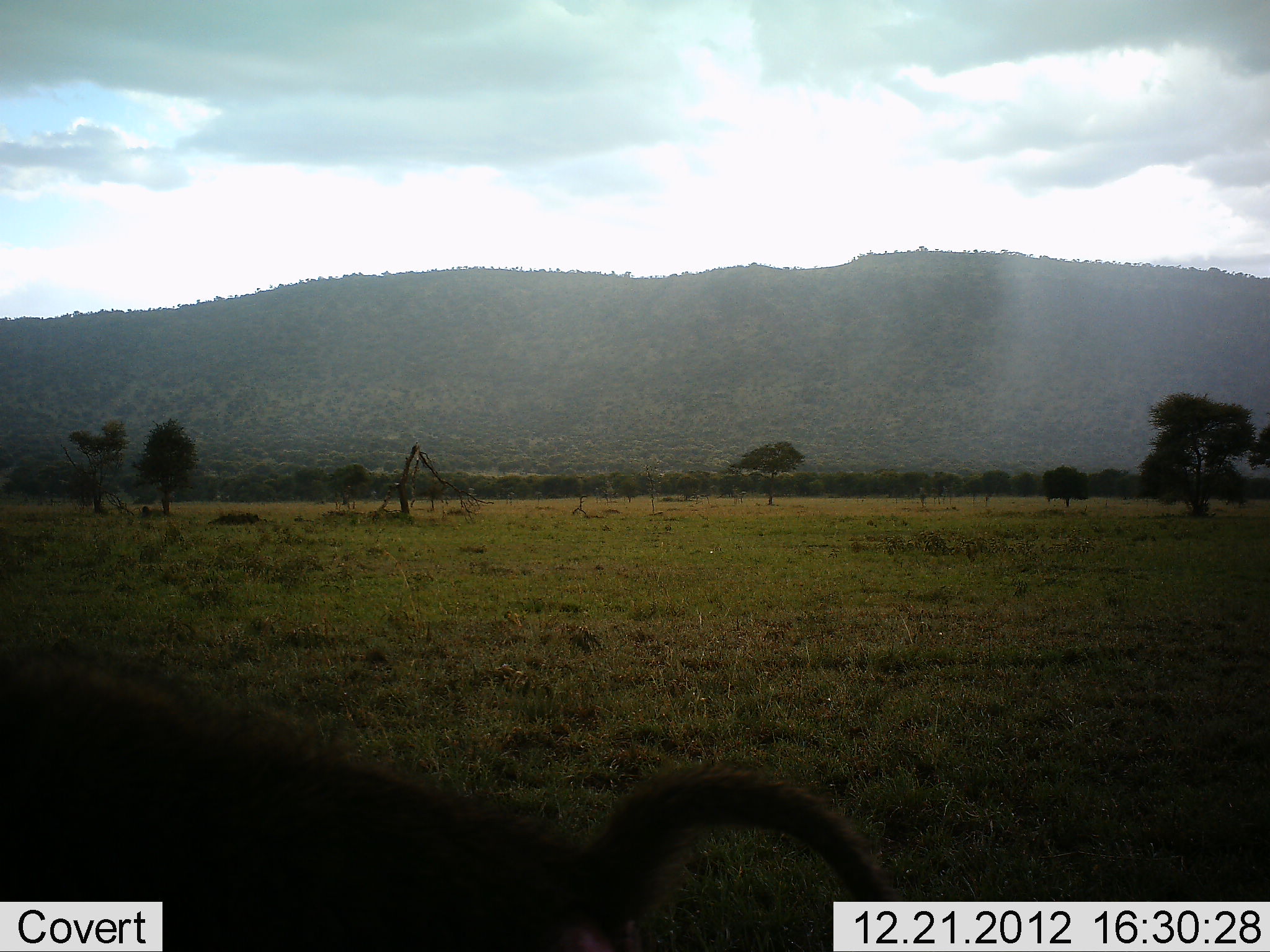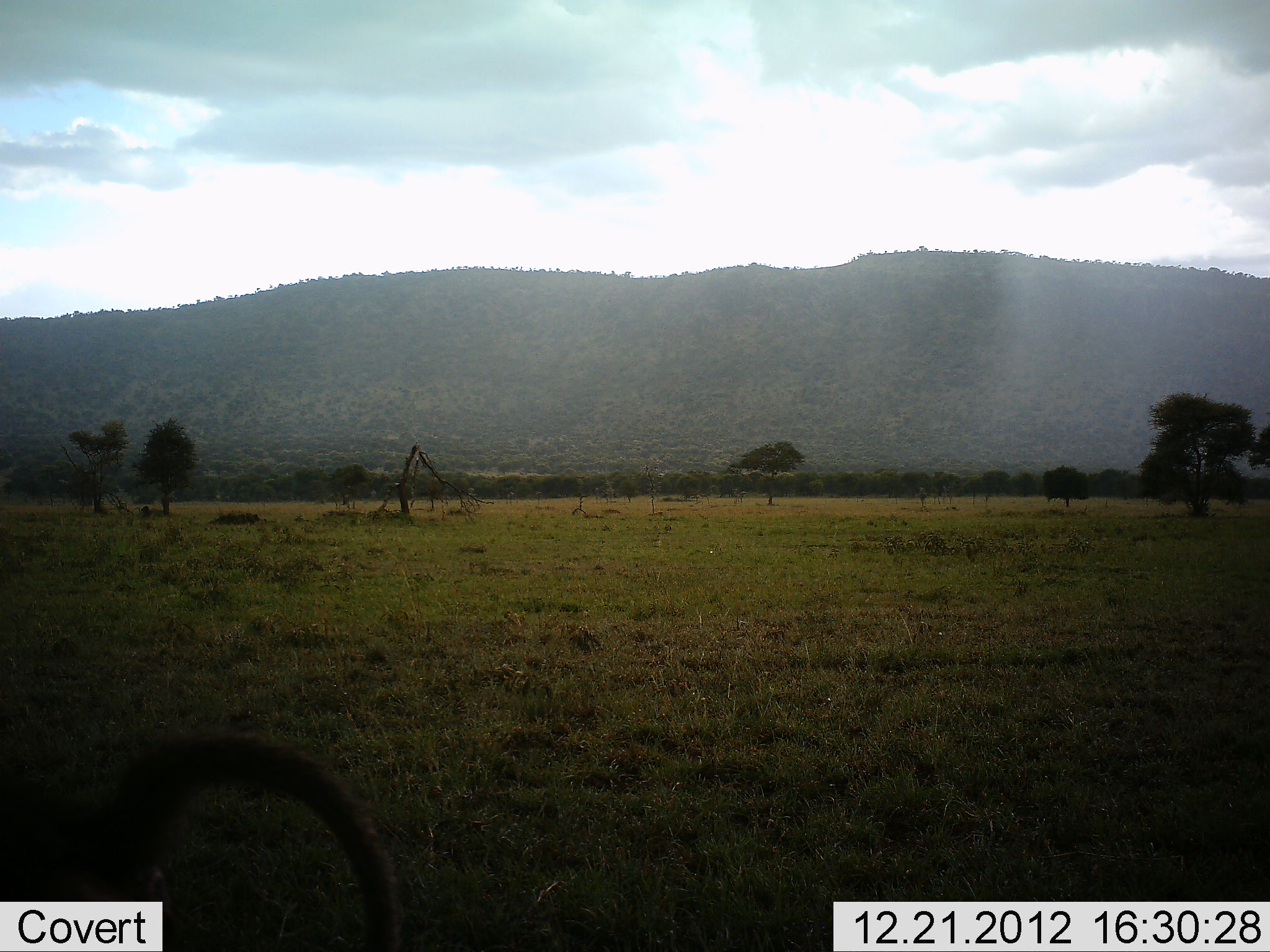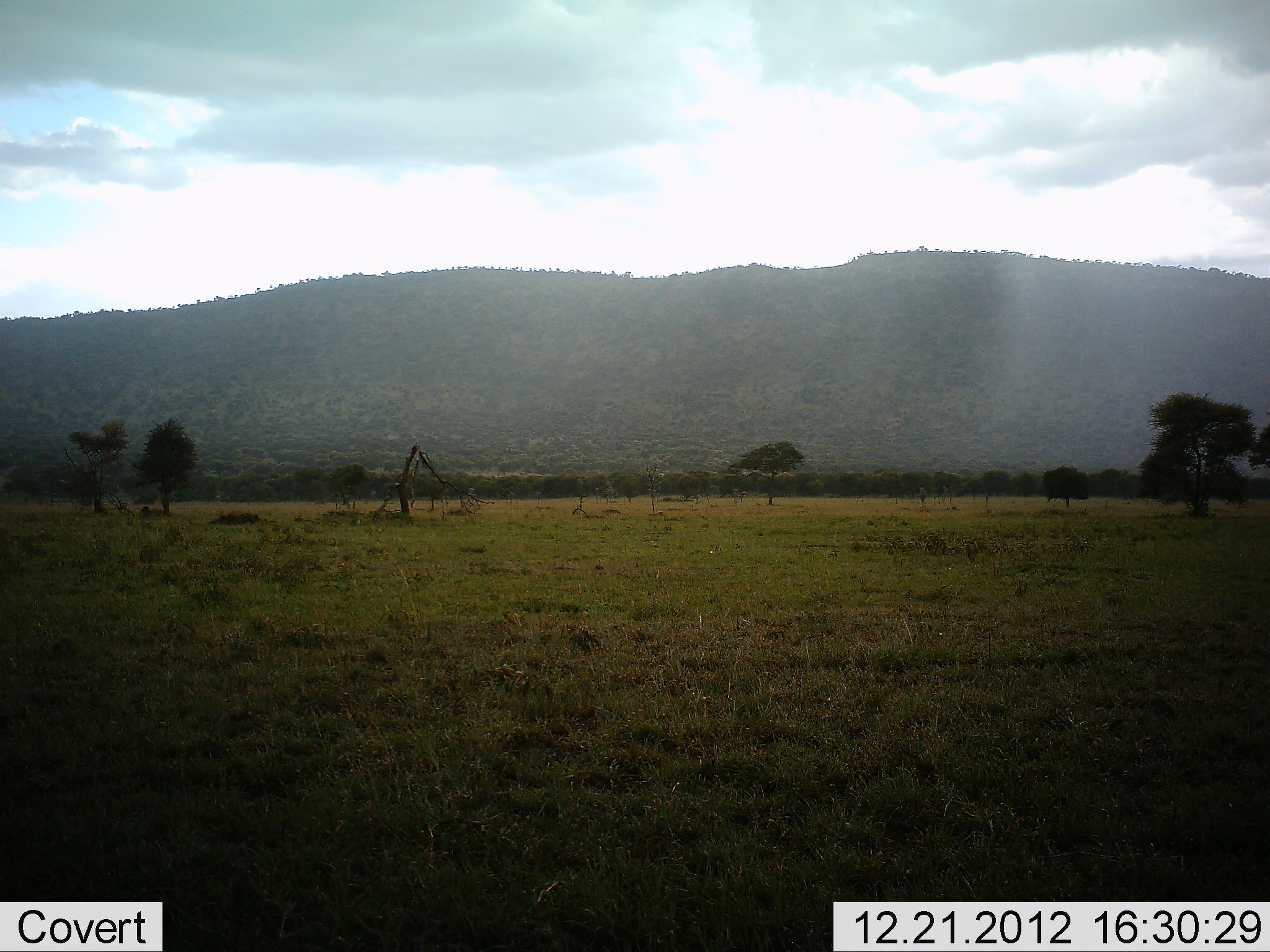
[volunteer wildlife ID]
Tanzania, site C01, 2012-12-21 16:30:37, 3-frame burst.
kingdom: Animalia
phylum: Chordata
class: Mammalia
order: Primates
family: Cercopithecidae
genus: Papio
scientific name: Papio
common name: baboon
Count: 1.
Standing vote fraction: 4%.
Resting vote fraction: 0%.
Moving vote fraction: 96%.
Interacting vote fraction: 0%.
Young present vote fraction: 0%.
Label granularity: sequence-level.